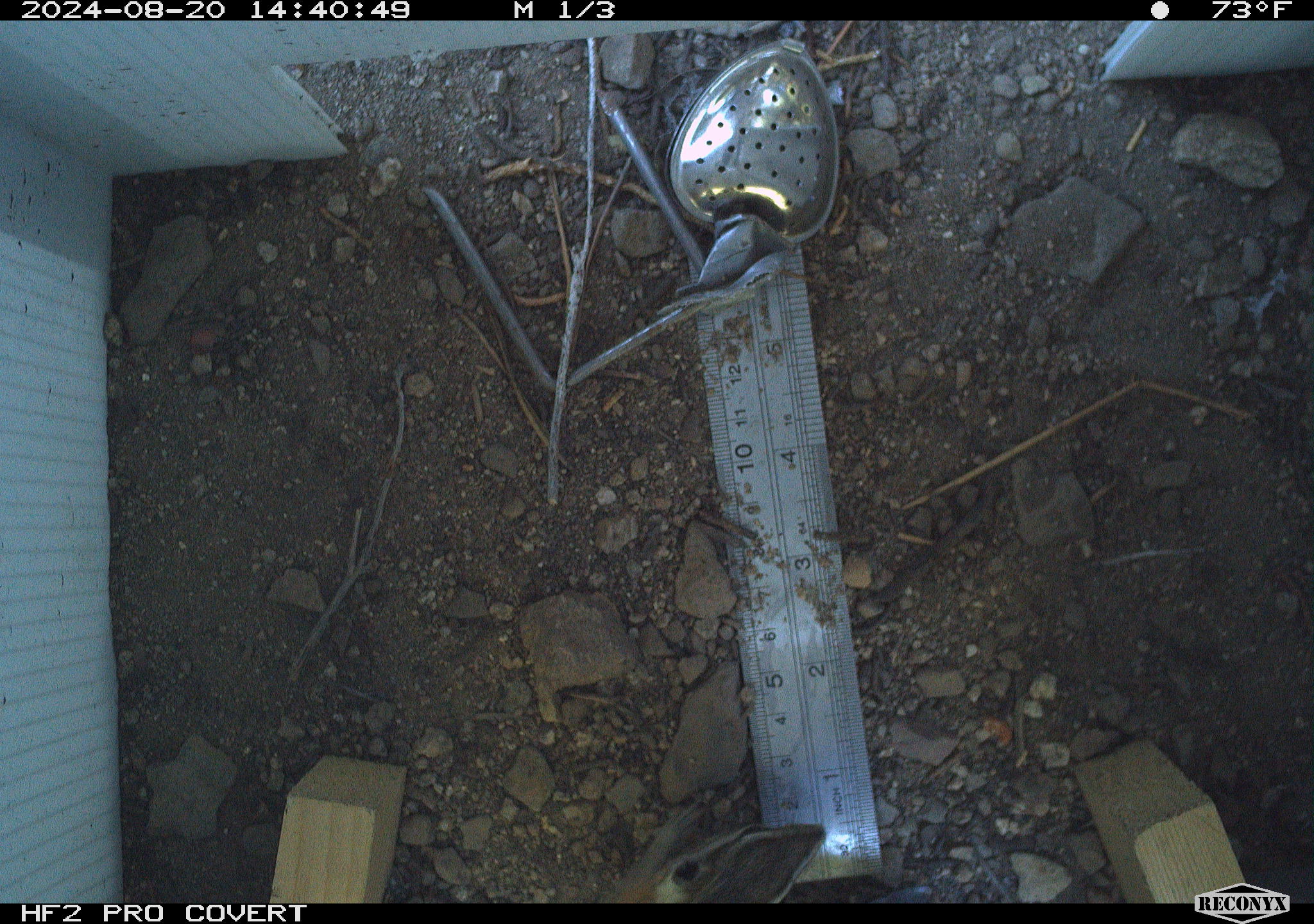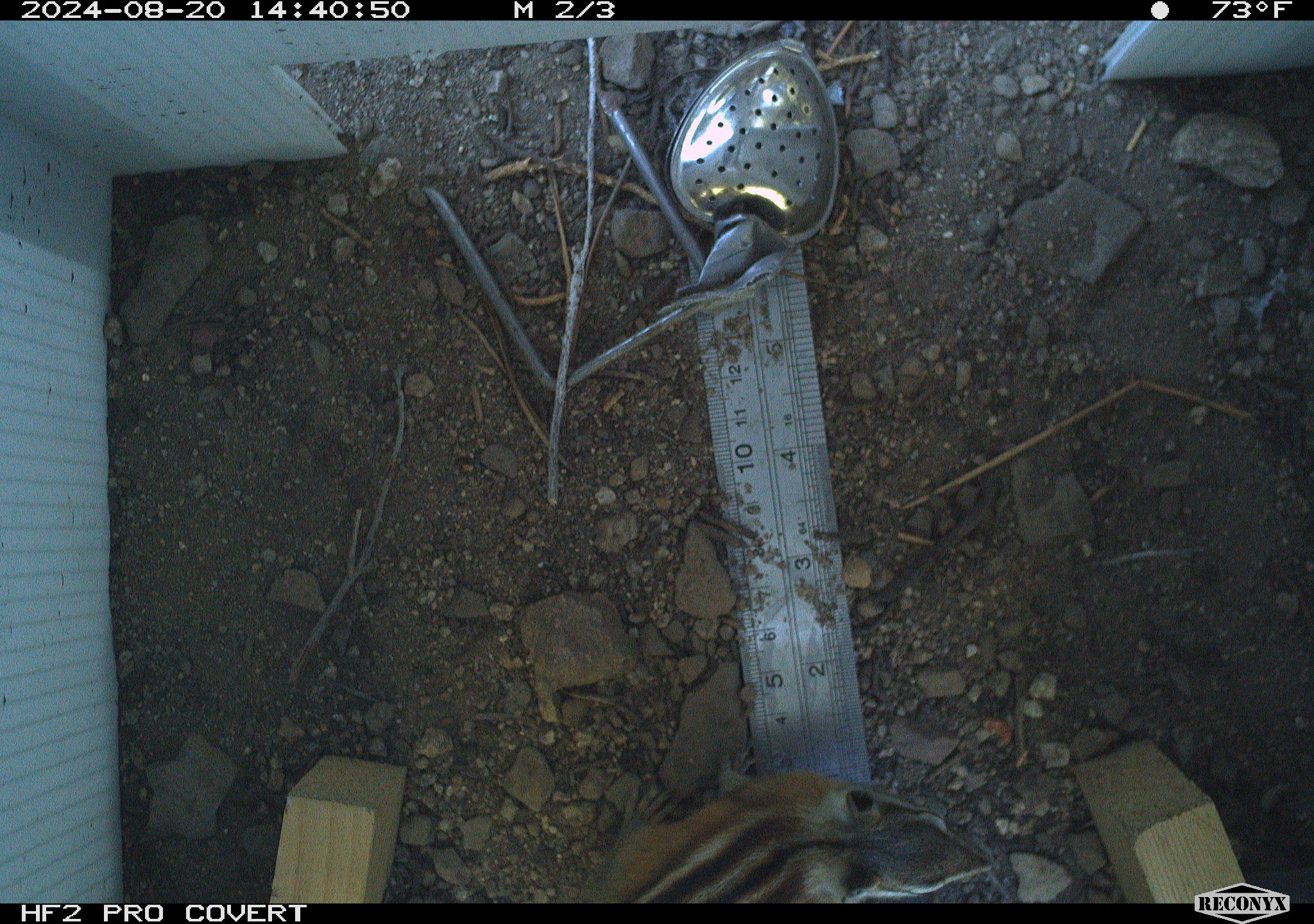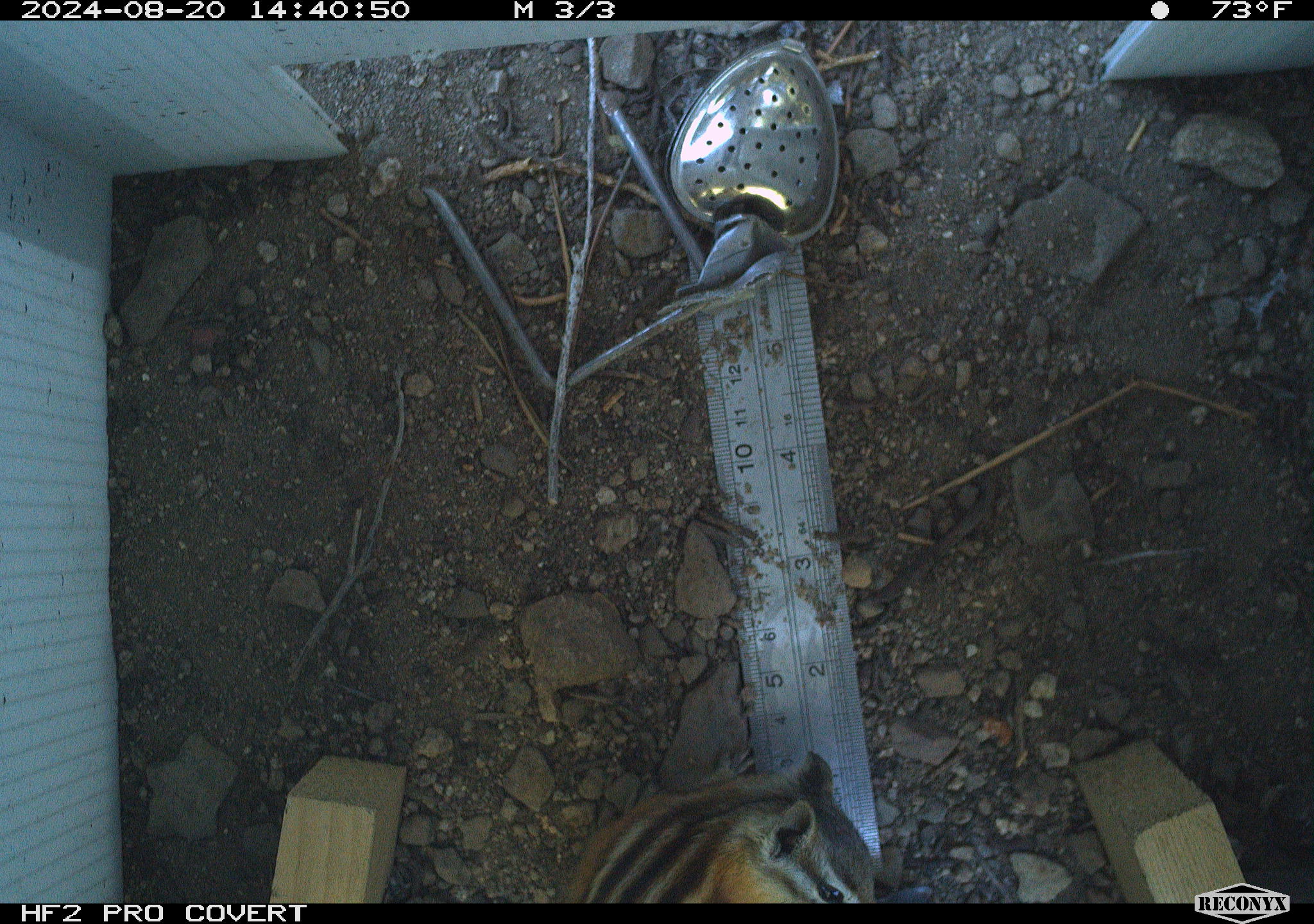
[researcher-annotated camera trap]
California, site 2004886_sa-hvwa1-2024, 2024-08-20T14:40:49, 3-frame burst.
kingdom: Animalia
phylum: Chordata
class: Mammalia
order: Rodentia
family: Sciuridae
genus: Neotamias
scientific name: Neotamias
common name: western chipmunks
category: neotamias species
Neotamias species (western chipmunks) (Neotamias).